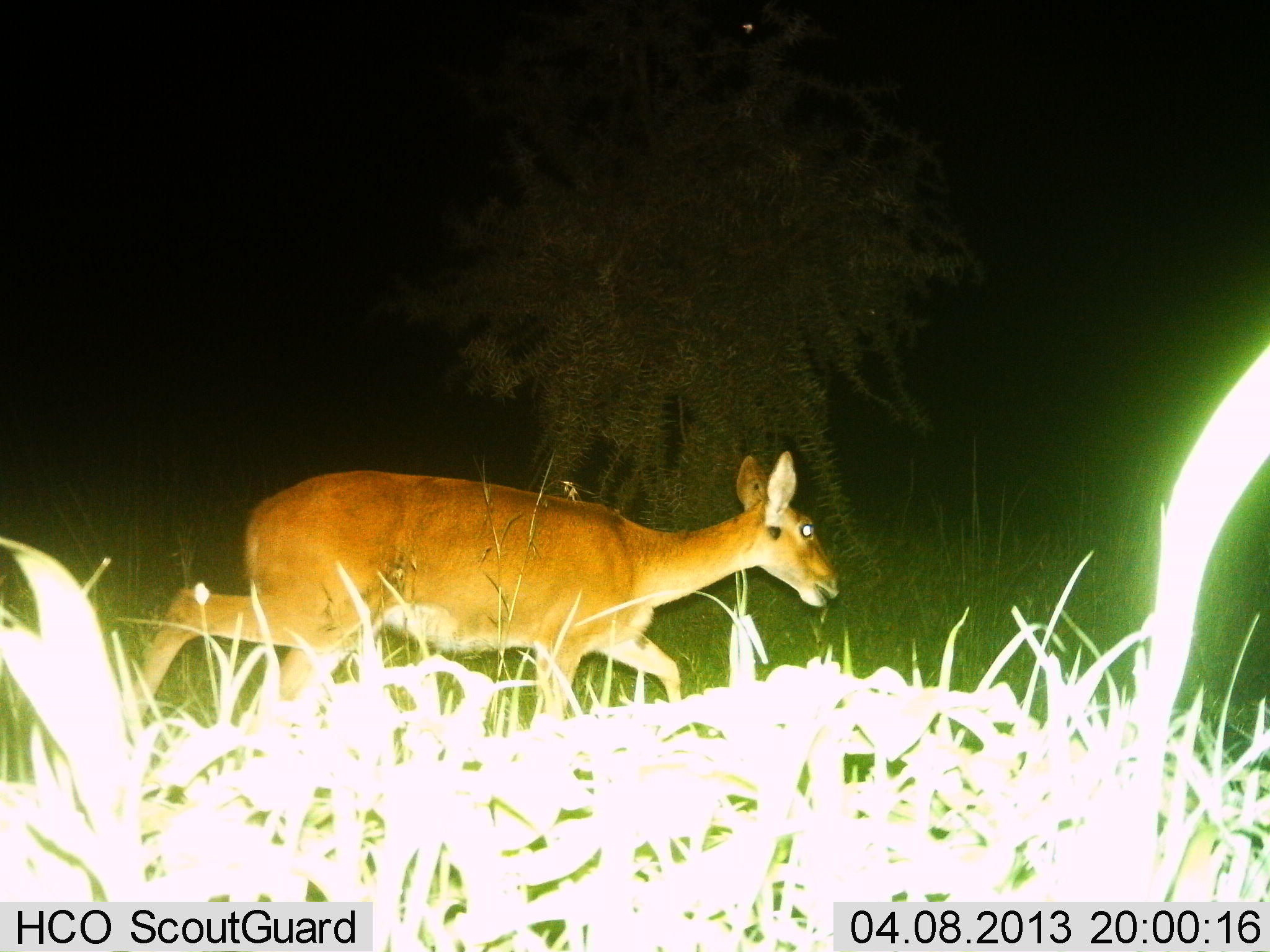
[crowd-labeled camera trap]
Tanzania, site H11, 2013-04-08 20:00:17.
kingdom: Animalia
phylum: Chordata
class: Mammalia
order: Artiodactyla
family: Bovidae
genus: Redunca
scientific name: Redunca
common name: reedbuck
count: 1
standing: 3%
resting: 0%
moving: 97%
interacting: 0%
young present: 0%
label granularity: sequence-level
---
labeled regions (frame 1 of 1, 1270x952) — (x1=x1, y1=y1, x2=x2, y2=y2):
animal: (x1=120, y1=450, x2=842, y2=726)